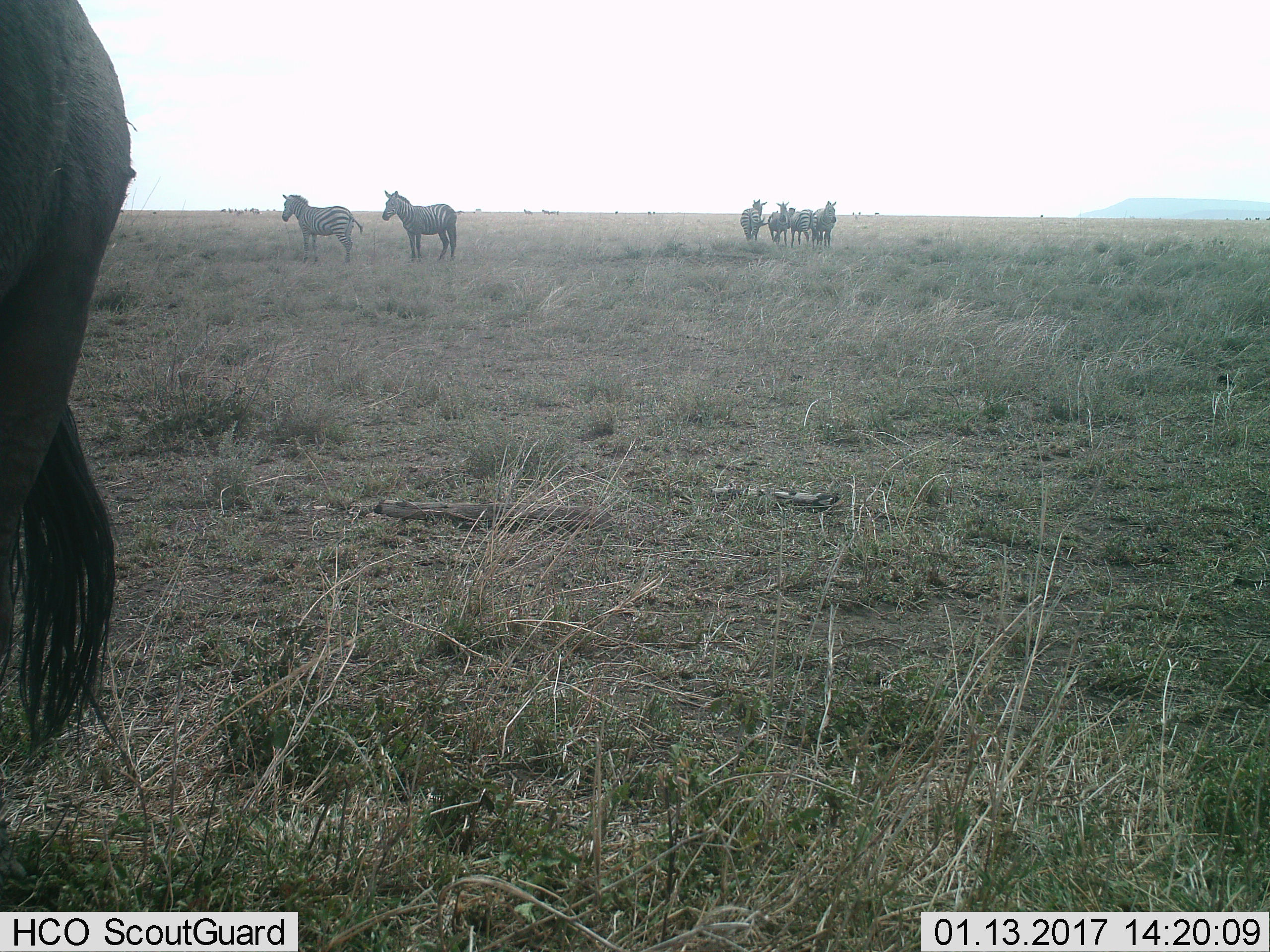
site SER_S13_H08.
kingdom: Animalia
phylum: Chordata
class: Mammalia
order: Artiodactyla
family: Bovidae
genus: Connochaetes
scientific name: Connochaetes taurinus taurinus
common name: blue wildebeest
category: wildebeestblue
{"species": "wildebeestblue (blue wildebeest) (Connochaetes taurinus taurinus)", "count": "1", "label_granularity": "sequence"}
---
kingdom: Animalia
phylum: Chordata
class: Mammalia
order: Perissodactyla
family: Equidae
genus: Equus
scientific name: Equus quagga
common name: plains zebra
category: zebraplains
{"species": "zebraplains (plains zebra) (Equus quagga)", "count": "6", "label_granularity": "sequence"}